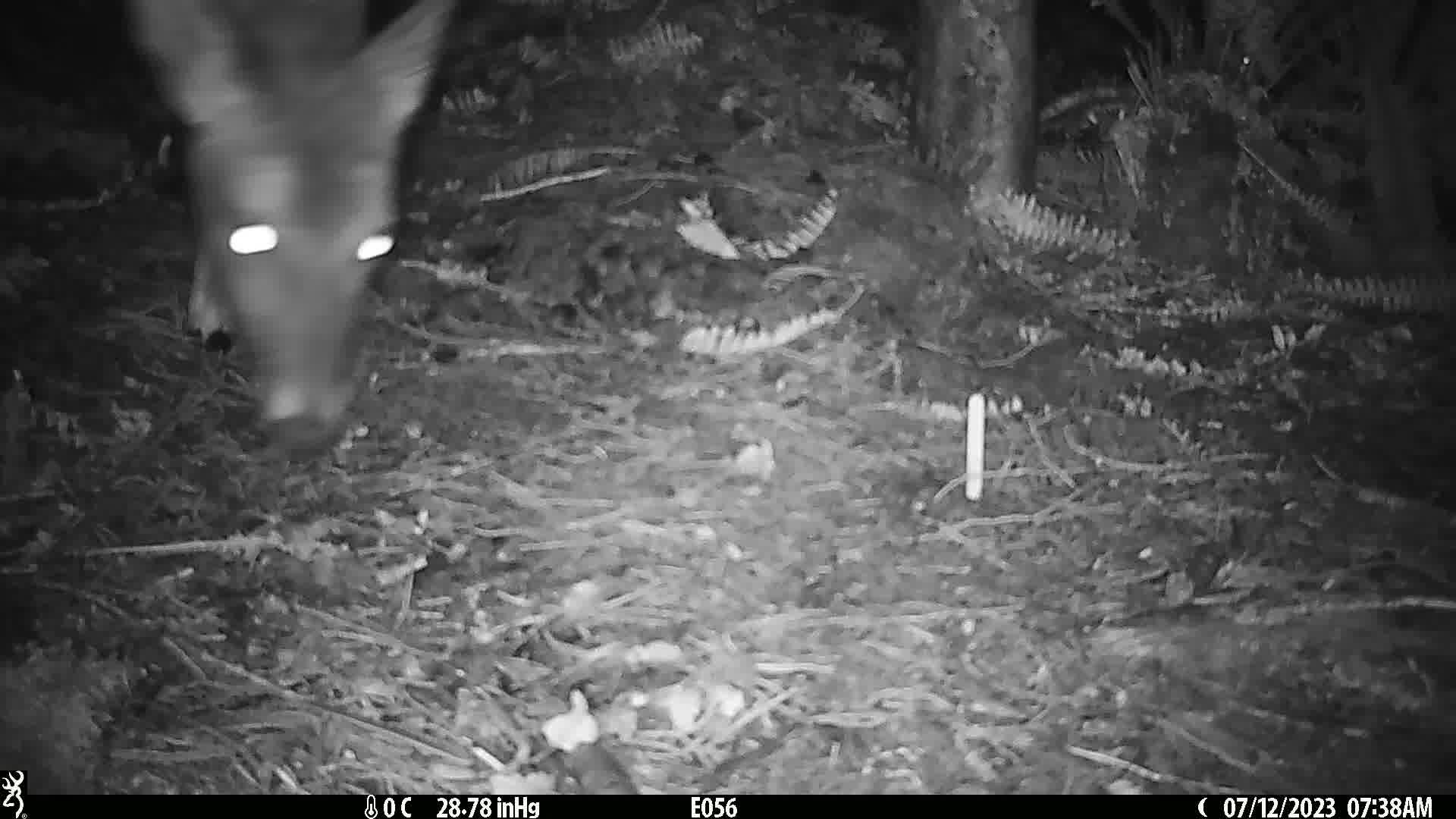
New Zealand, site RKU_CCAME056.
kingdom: Animalia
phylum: Chordata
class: Mammalia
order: Artiodactyla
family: Cervidae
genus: Odocoileus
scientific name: Odocoileus virginianus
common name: white-tailed deer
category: white tailed deer